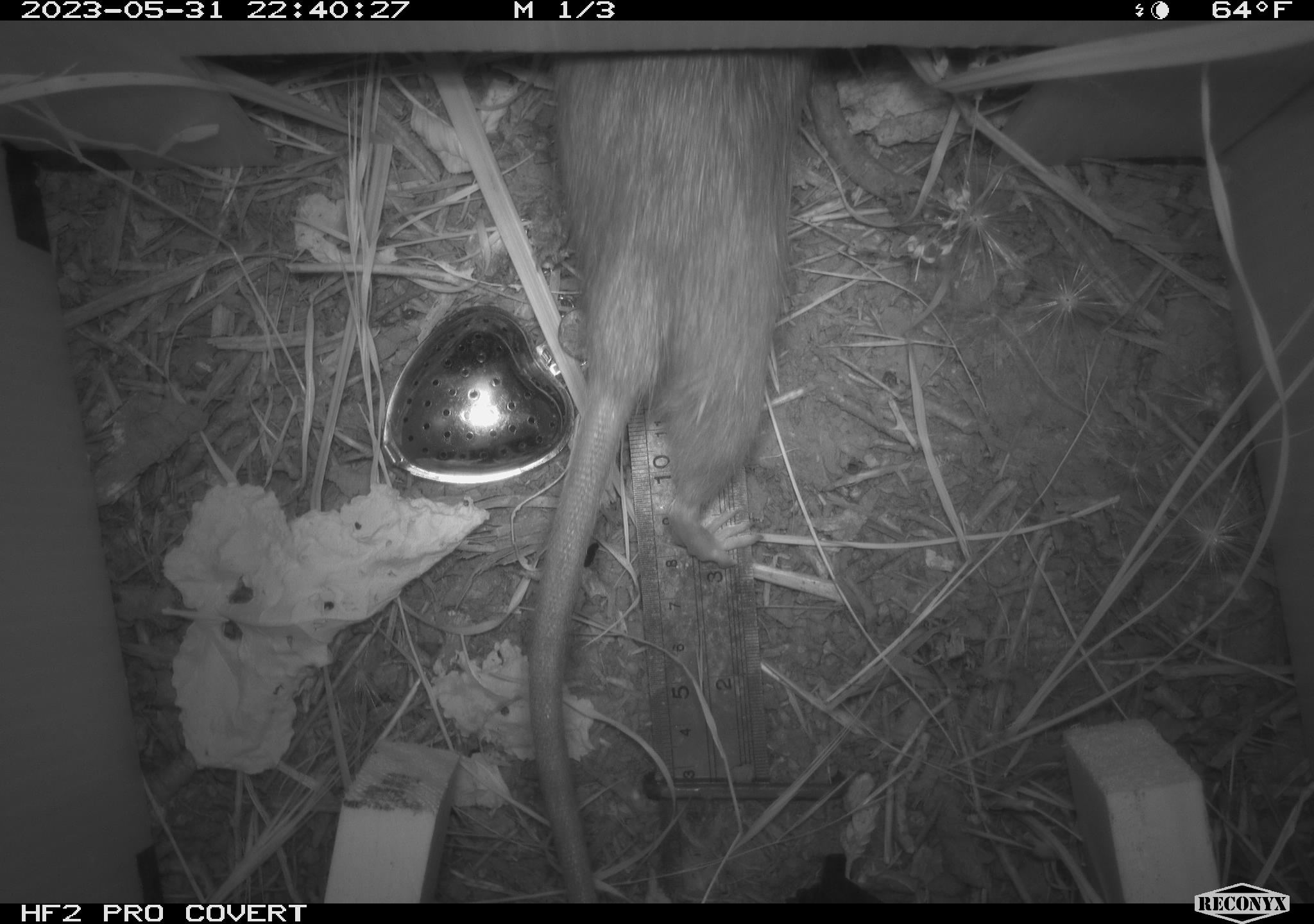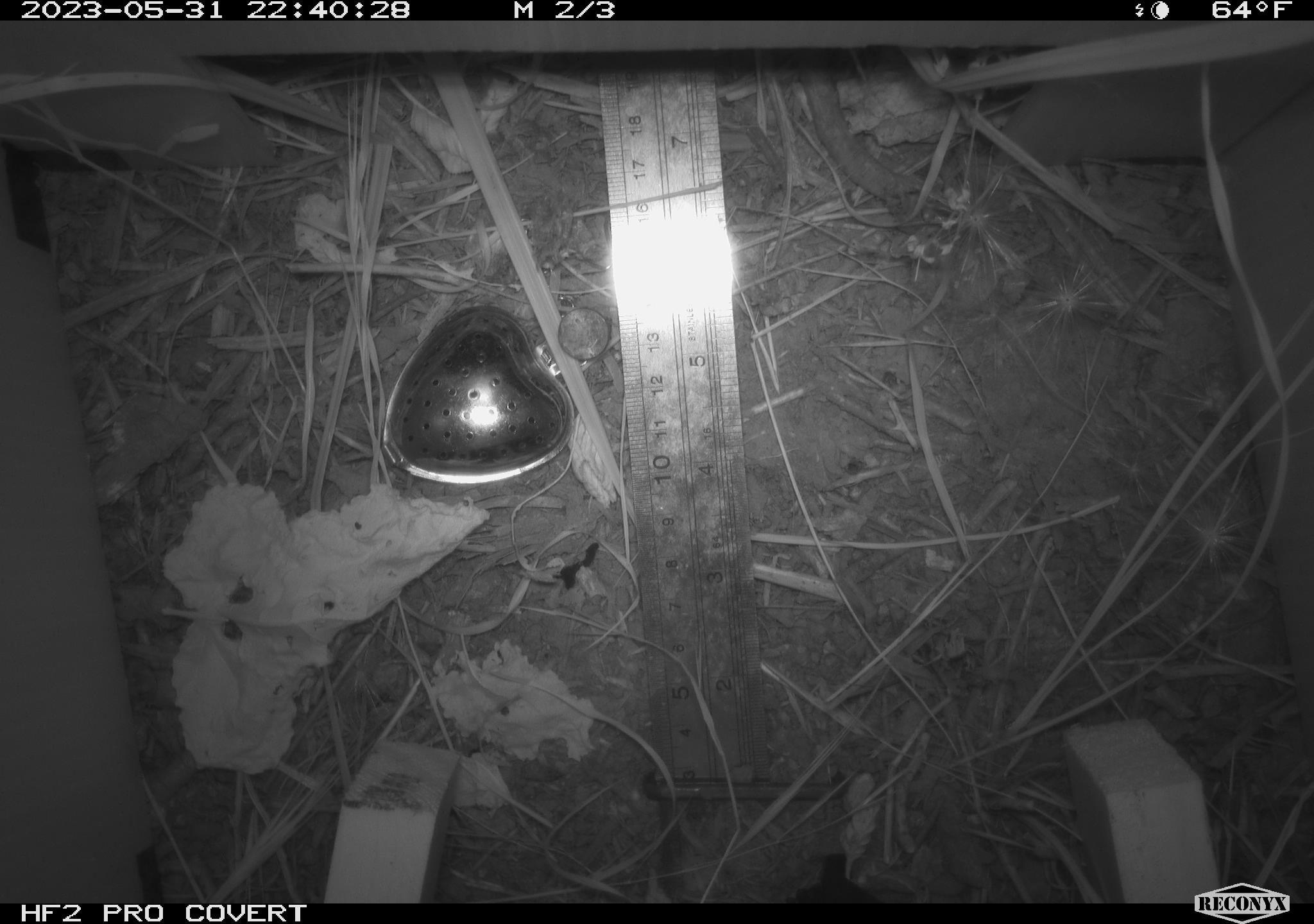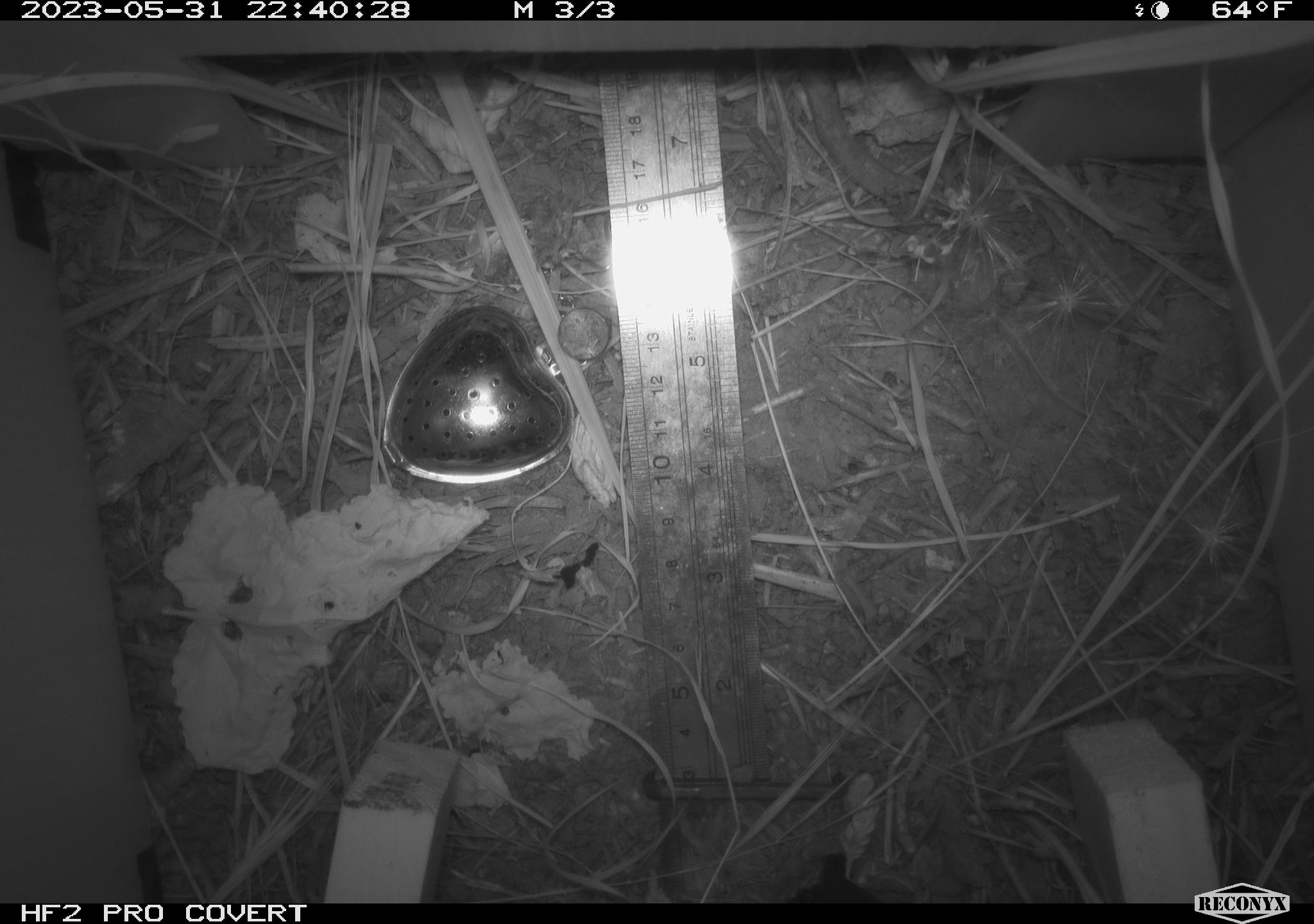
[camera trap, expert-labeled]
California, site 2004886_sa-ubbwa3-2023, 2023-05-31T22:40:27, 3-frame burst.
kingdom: Animalia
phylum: Chordata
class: Mammalia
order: Rodentia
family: Muridae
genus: Rattus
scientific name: Rattus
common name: rat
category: rattus species